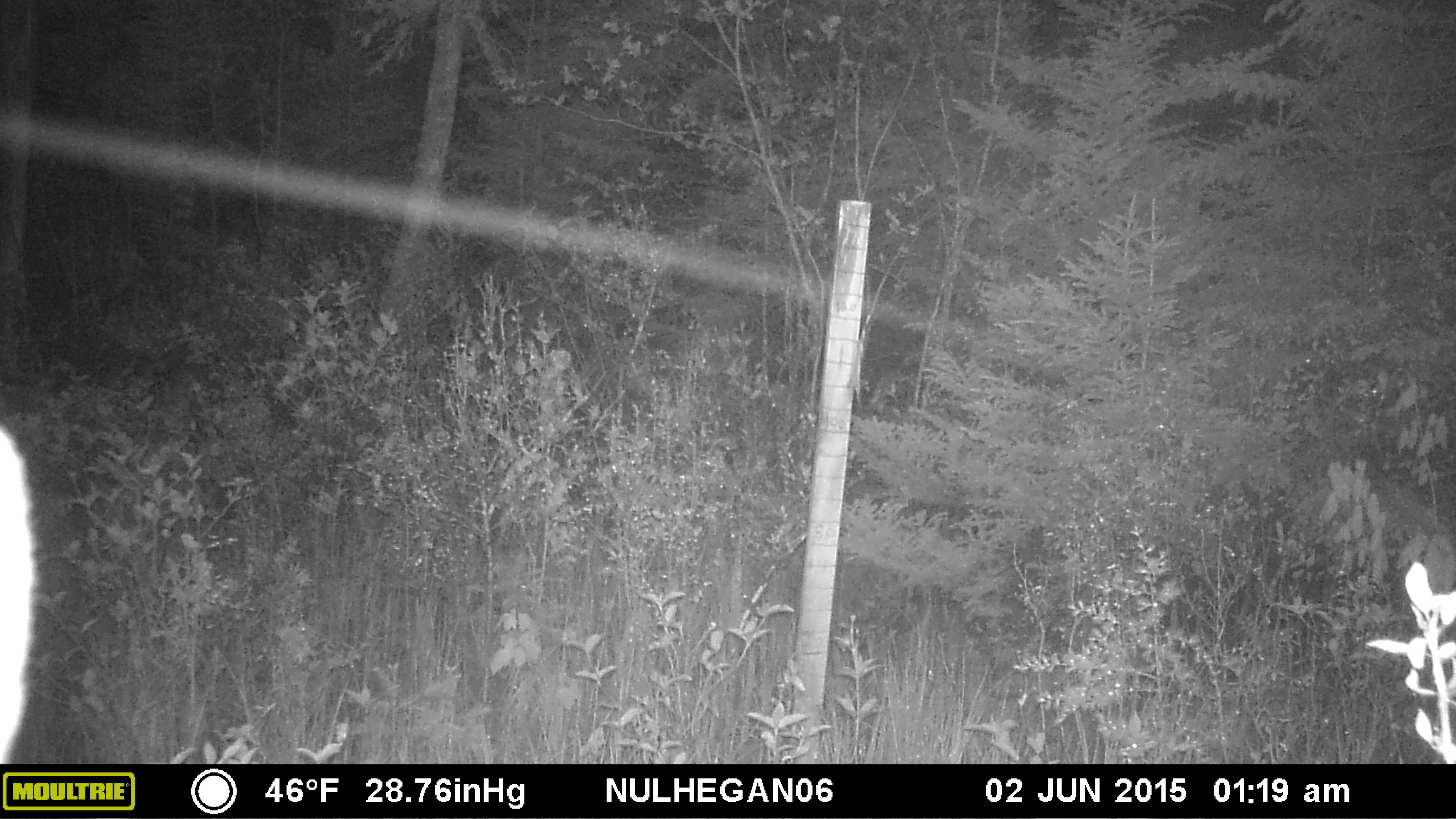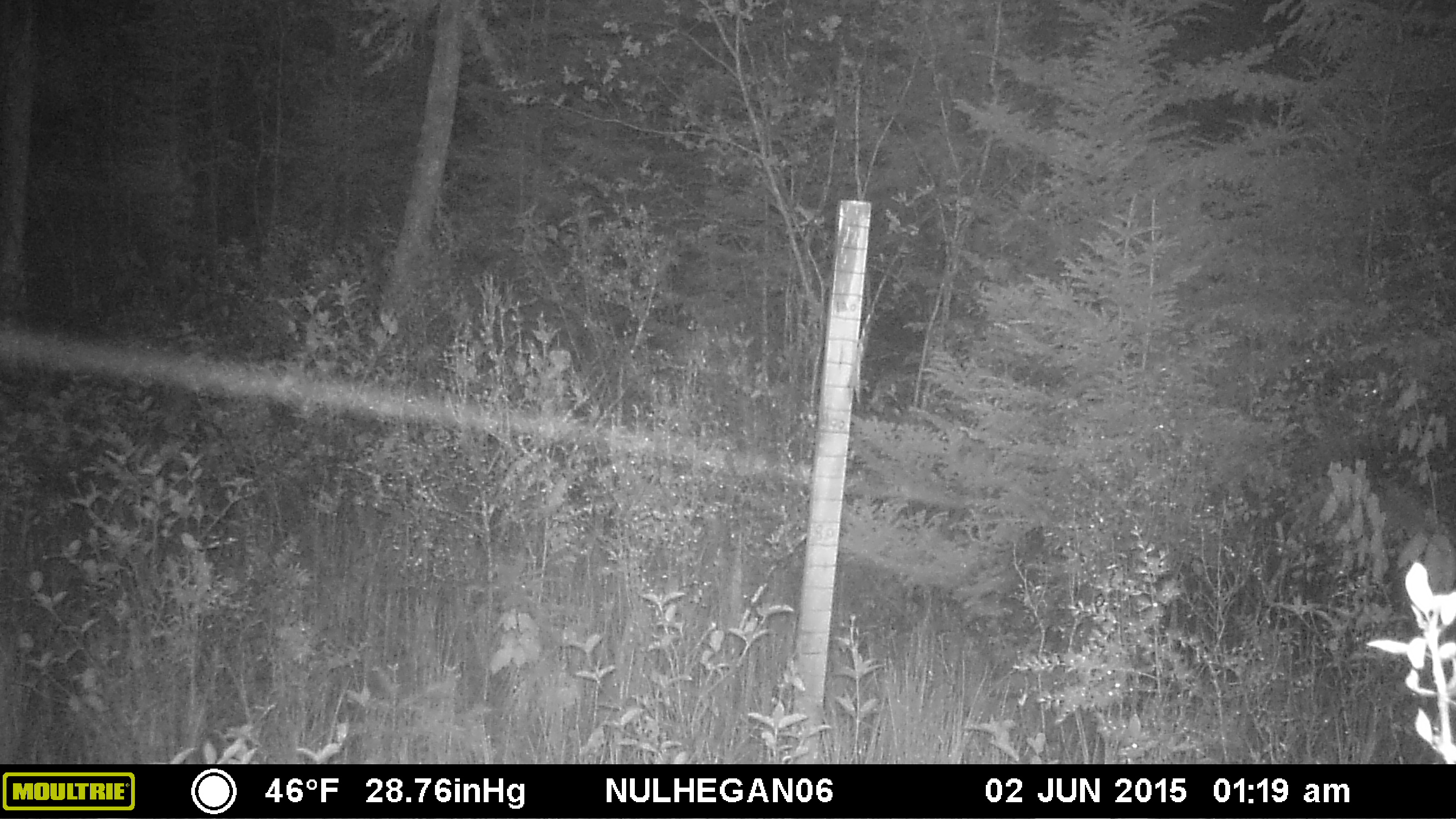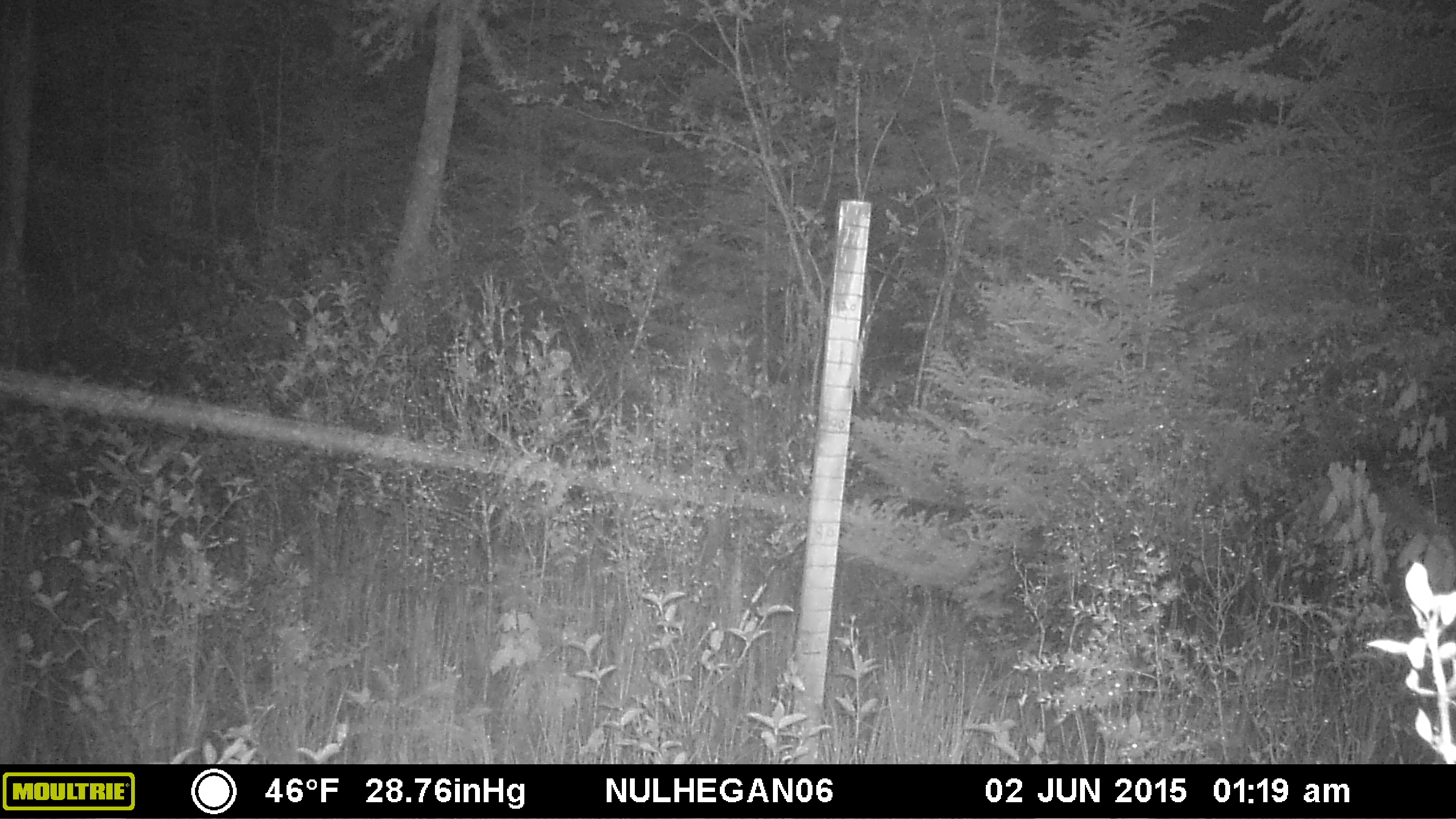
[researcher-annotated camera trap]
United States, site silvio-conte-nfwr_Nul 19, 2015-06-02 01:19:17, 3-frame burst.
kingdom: Animalia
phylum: Chordata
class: Mammalia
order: Artiodactyla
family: Cervidae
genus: Odocoileus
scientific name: Odocoileus virginianus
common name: white-tailed deer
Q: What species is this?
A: White-tailed deer (Odocoileus virginianus).